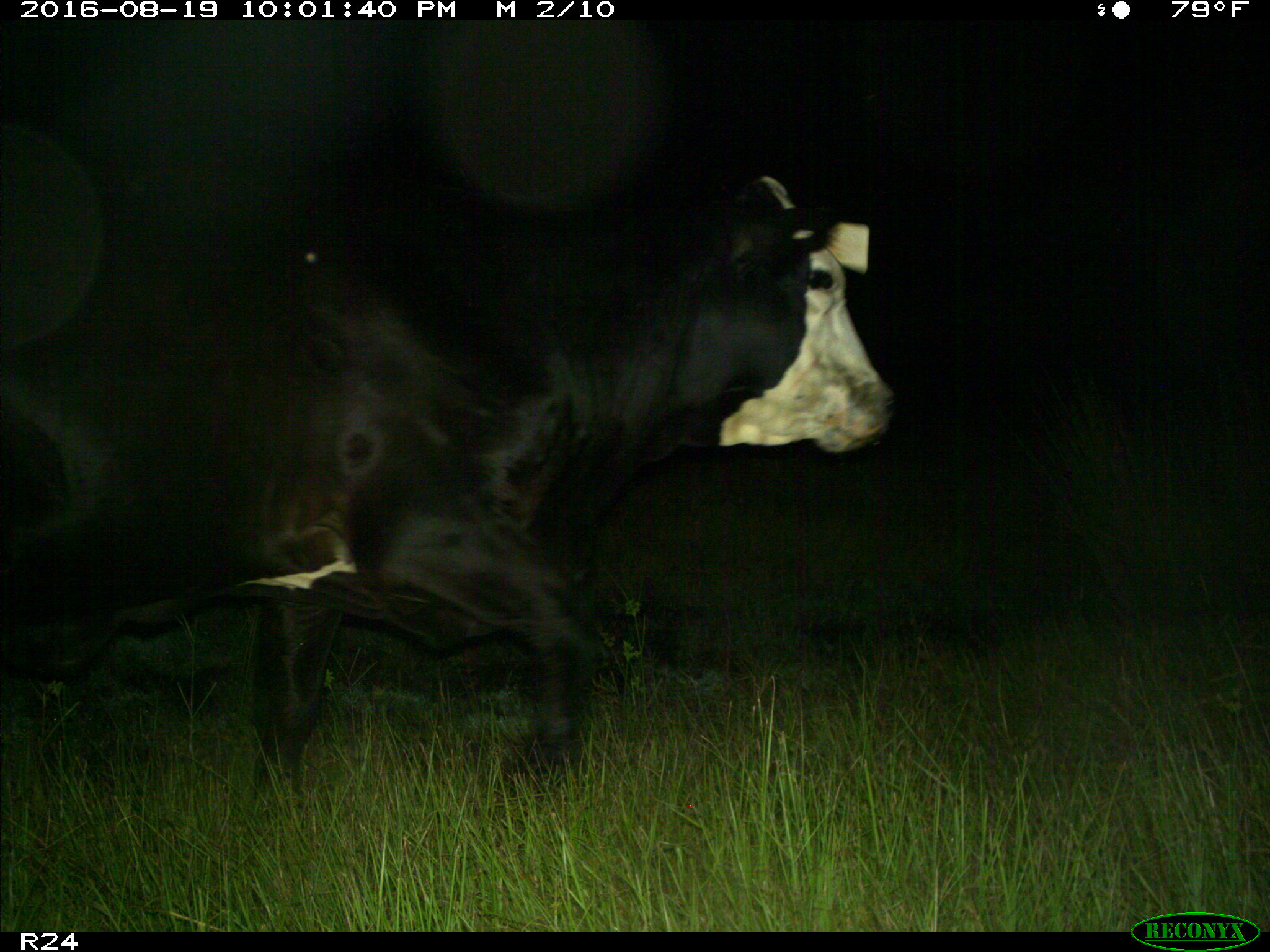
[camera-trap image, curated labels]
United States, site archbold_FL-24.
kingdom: Animalia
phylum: Chordata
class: Mammalia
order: Artiodactyla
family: Bovidae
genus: Bos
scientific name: Bos taurus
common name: domestic cow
Bos taurus (domestic cow).